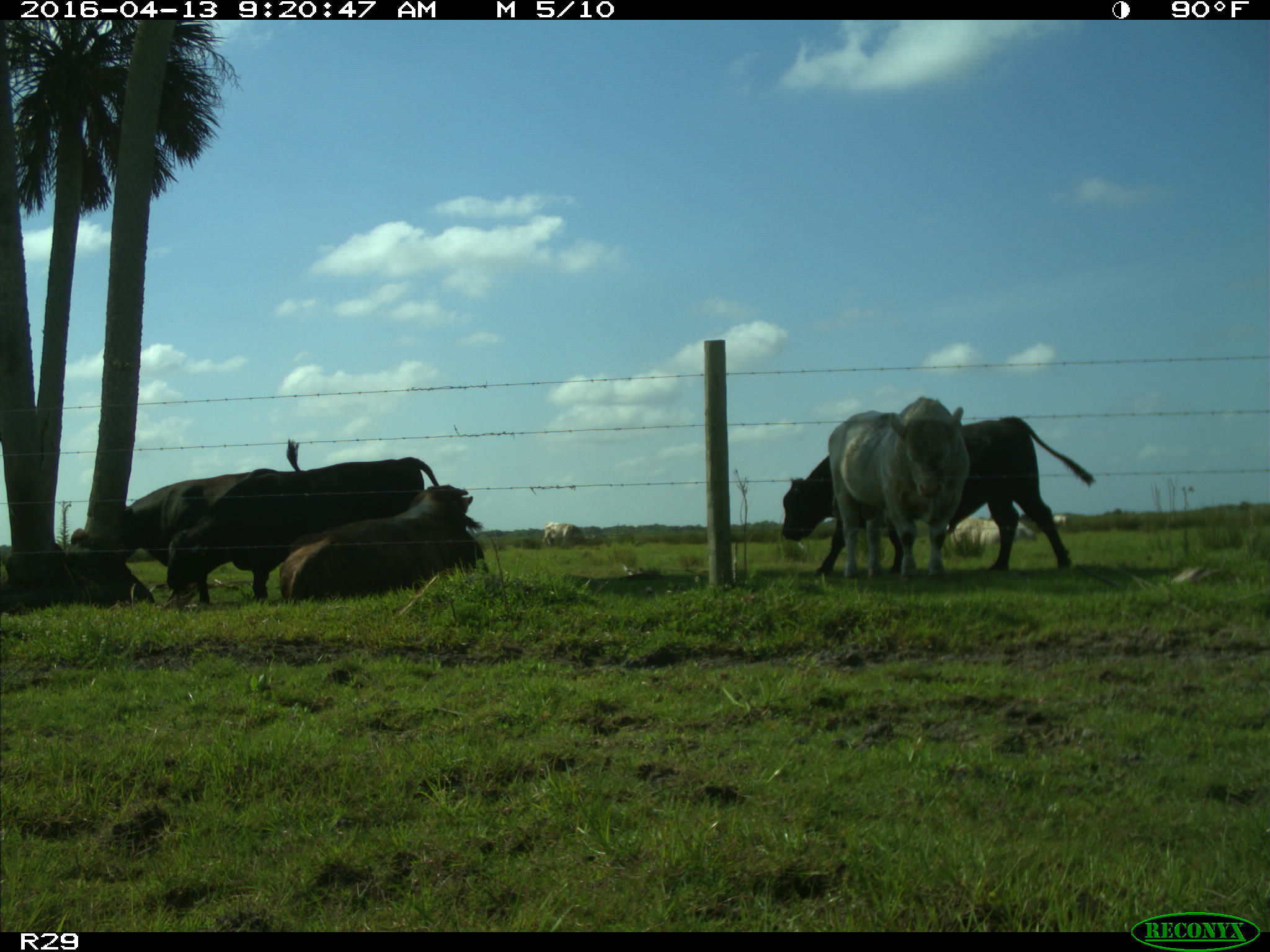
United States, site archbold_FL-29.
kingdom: Animalia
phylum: Chordata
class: Mammalia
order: Artiodactyla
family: Bovidae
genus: Bos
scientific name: Bos taurus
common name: domestic cow